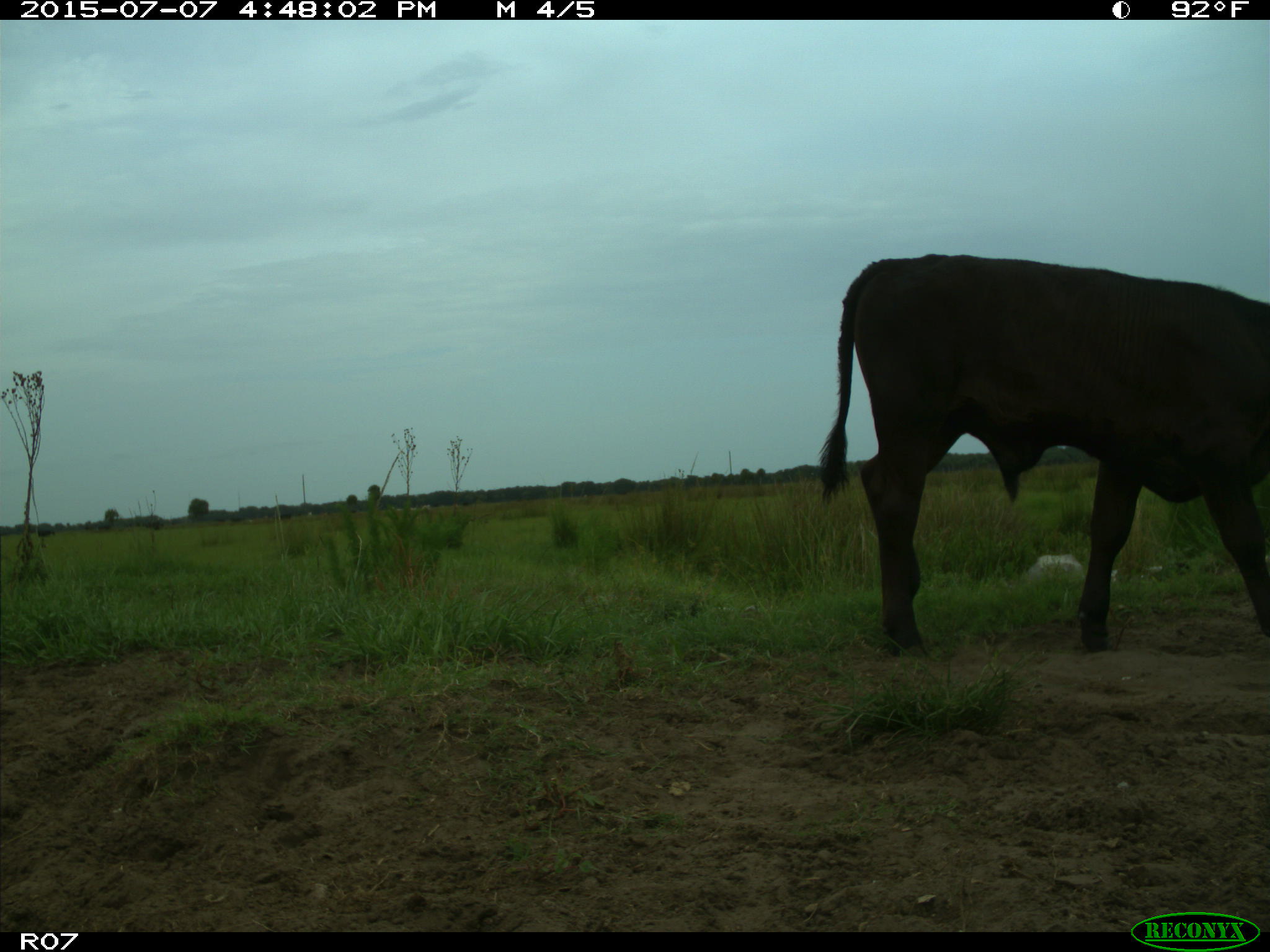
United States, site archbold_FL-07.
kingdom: Animalia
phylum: Chordata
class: Mammalia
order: Artiodactyla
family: Bovidae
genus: Bos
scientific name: Bos taurus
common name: domestic cow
Bos taurus (domestic cow).